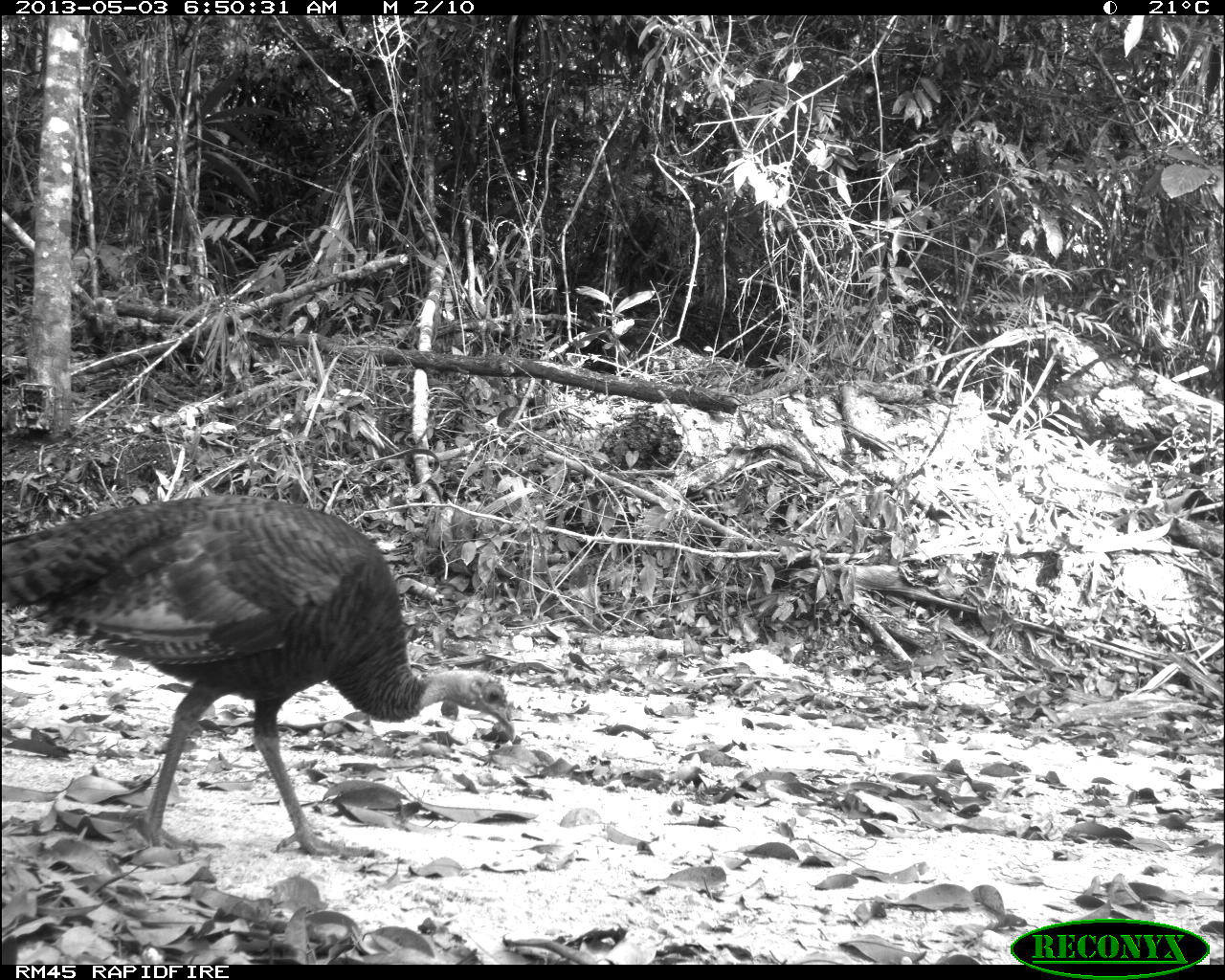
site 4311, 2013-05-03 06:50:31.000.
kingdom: Animalia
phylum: Chordata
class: Aves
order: Galliformes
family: Phasianidae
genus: Meleagris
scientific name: Meleagris ocellata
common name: ocellated turkey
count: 1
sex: female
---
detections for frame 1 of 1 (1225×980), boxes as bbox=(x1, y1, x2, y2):
meleagris ocellata: bbox=(1, 490, 515, 856)